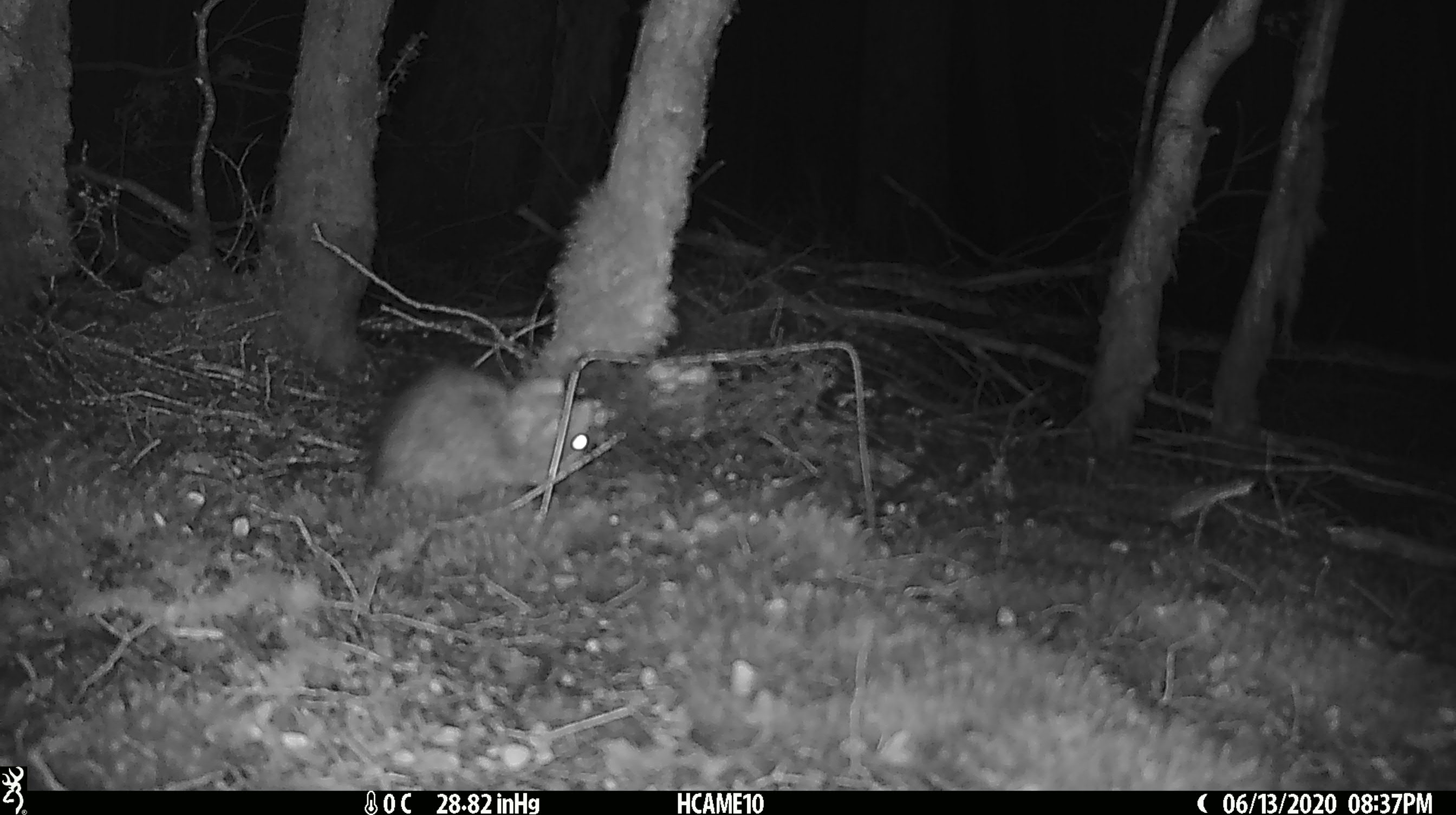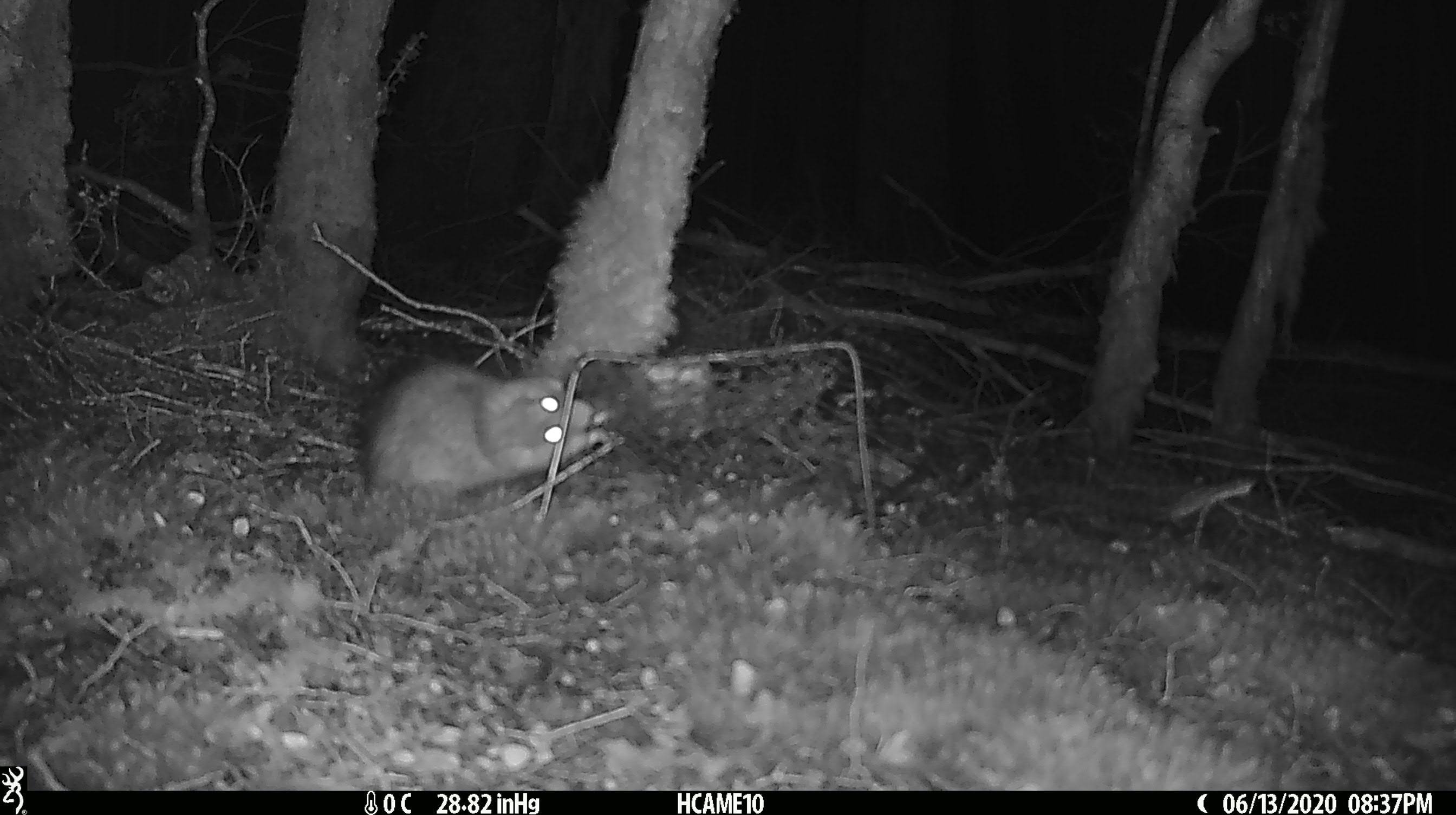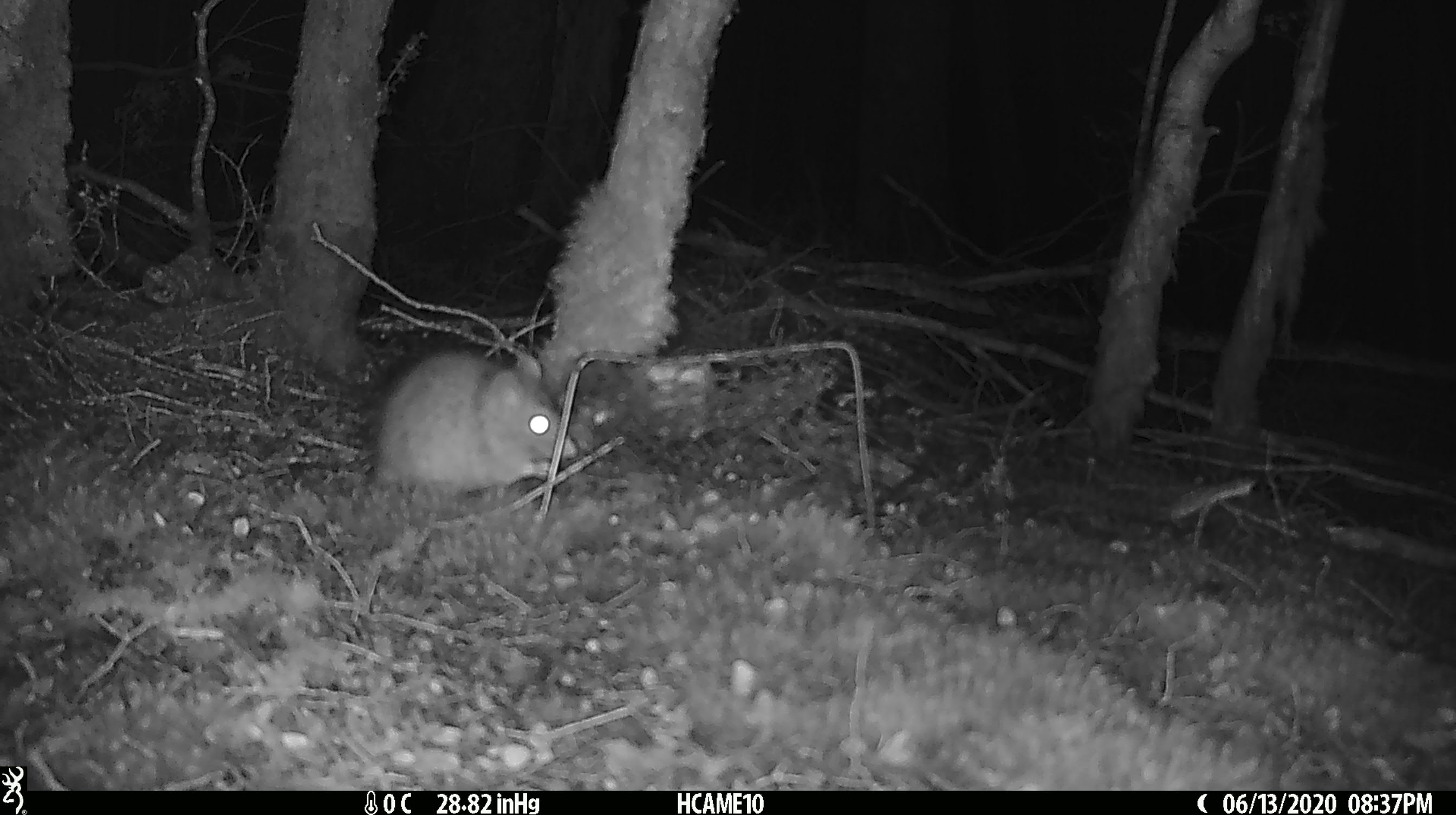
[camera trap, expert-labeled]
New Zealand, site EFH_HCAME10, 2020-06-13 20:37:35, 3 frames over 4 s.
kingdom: Animalia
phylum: Chordata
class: Mammalia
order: Rodentia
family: Muridae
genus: Rattus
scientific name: Rattus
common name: rat